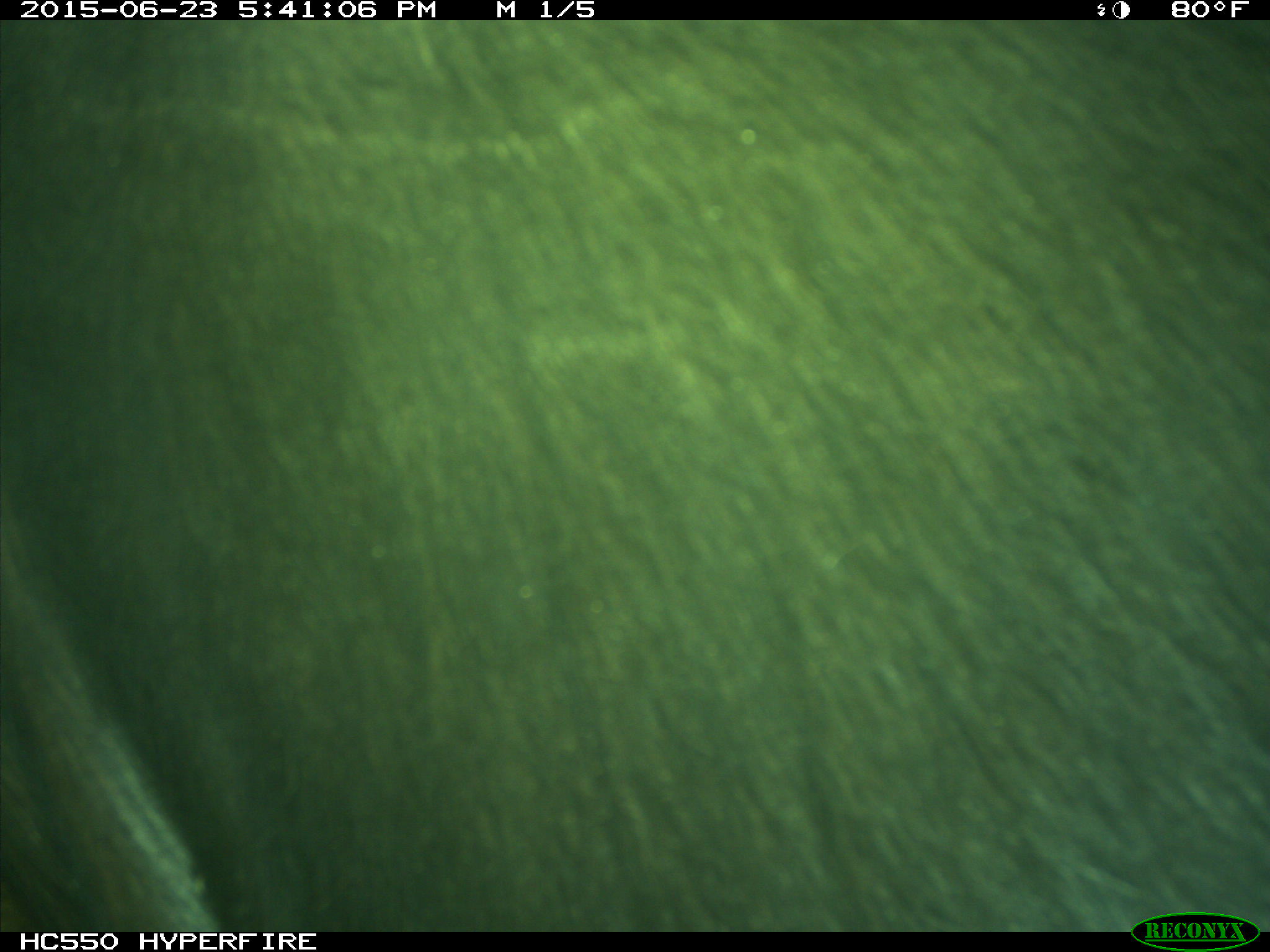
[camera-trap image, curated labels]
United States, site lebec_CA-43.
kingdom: Animalia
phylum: Chordata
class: Mammalia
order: Artiodactyla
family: Bovidae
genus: Bos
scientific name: Bos taurus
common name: domestic cow